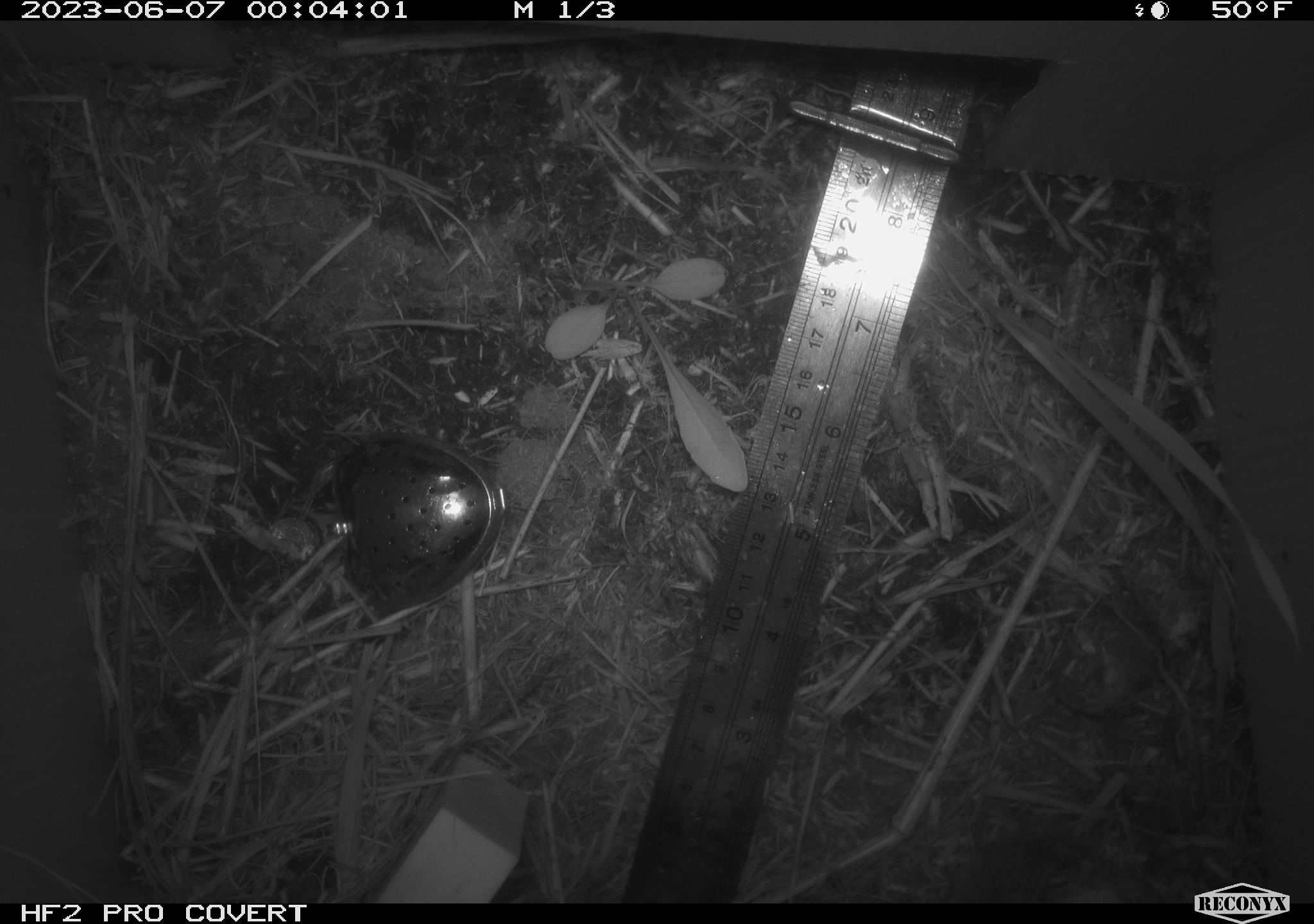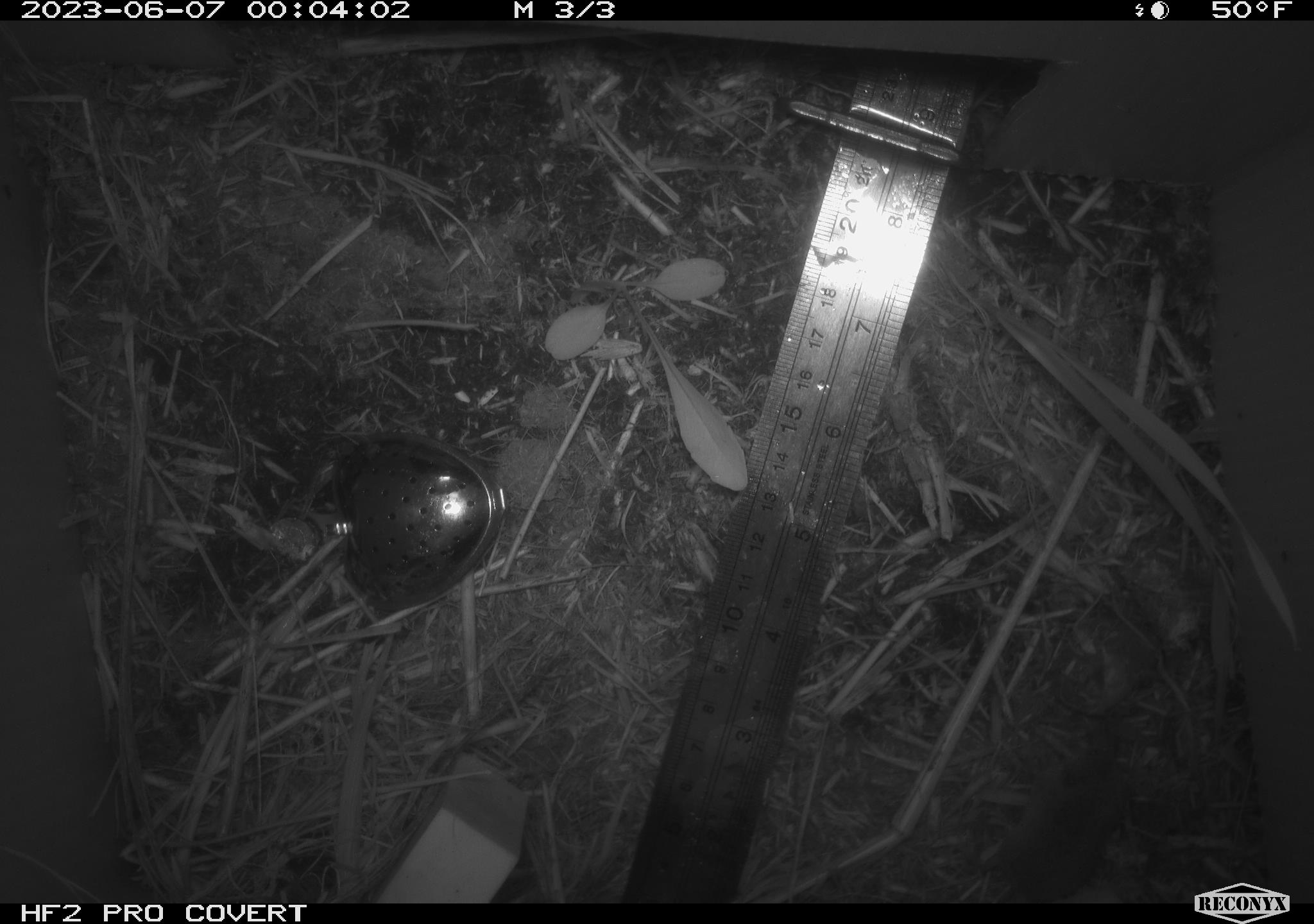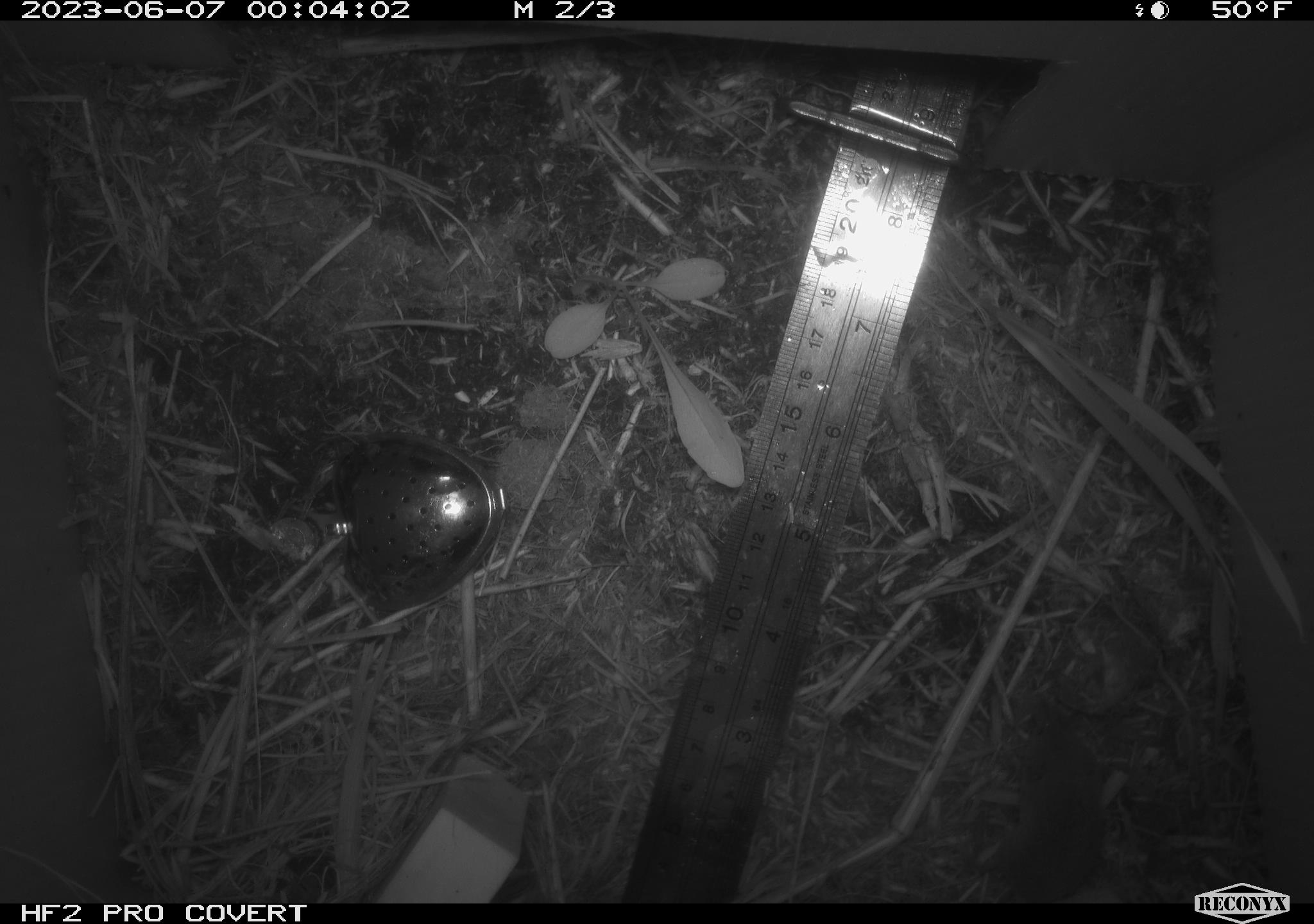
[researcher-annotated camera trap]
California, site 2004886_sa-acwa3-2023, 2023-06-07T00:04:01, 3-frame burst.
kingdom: Animalia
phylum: Chordata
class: Mammalia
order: Eulipotyphla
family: Soricidae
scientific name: Soricidae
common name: shrews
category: soricidae family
Soricidae family (shrews) (Soricidae).